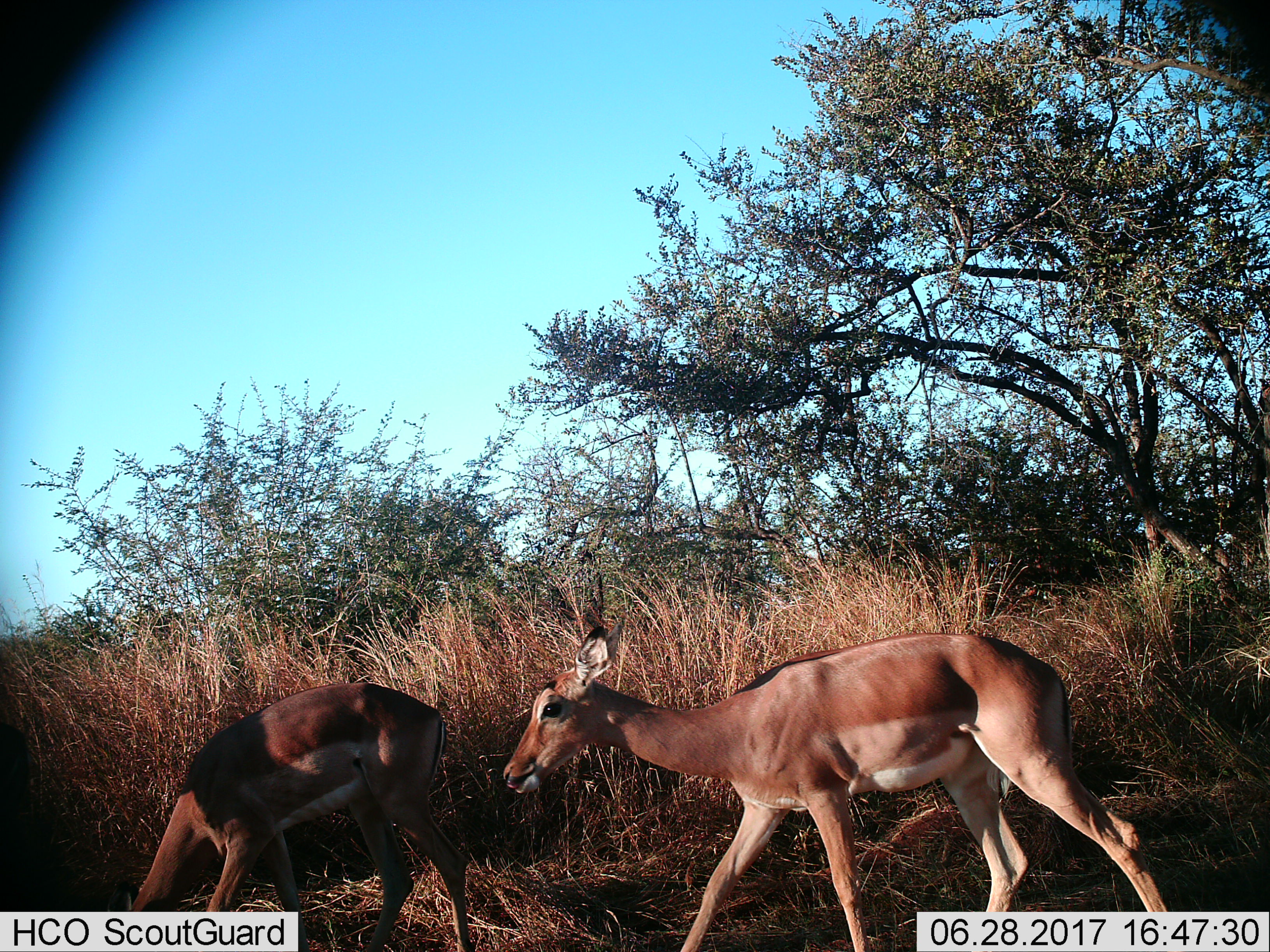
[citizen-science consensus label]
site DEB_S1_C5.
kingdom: Animalia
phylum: Chordata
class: Mammalia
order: Artiodactyla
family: Bovidae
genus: Aepyceros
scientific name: Aepyceros melampus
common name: impala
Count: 2.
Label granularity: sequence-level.